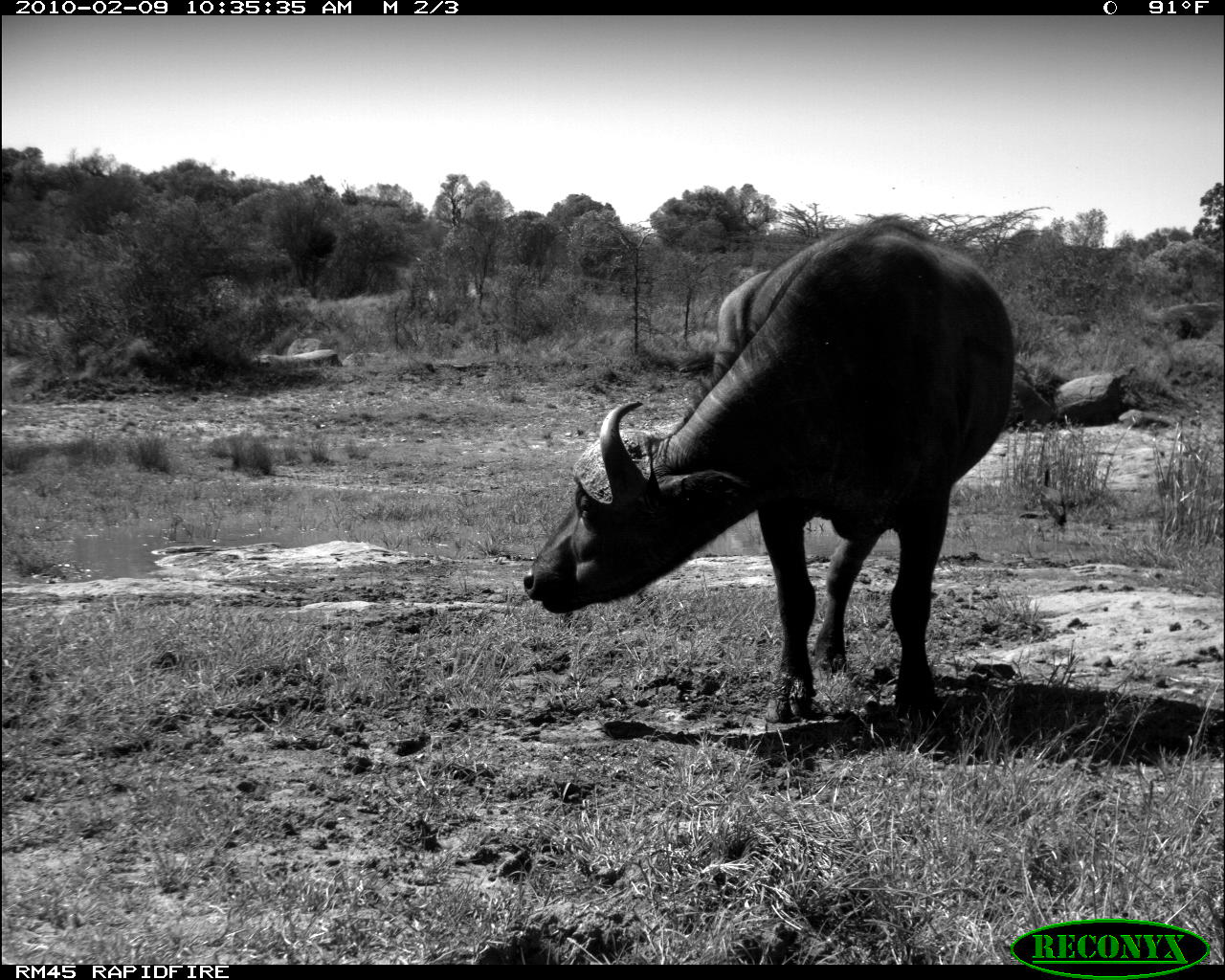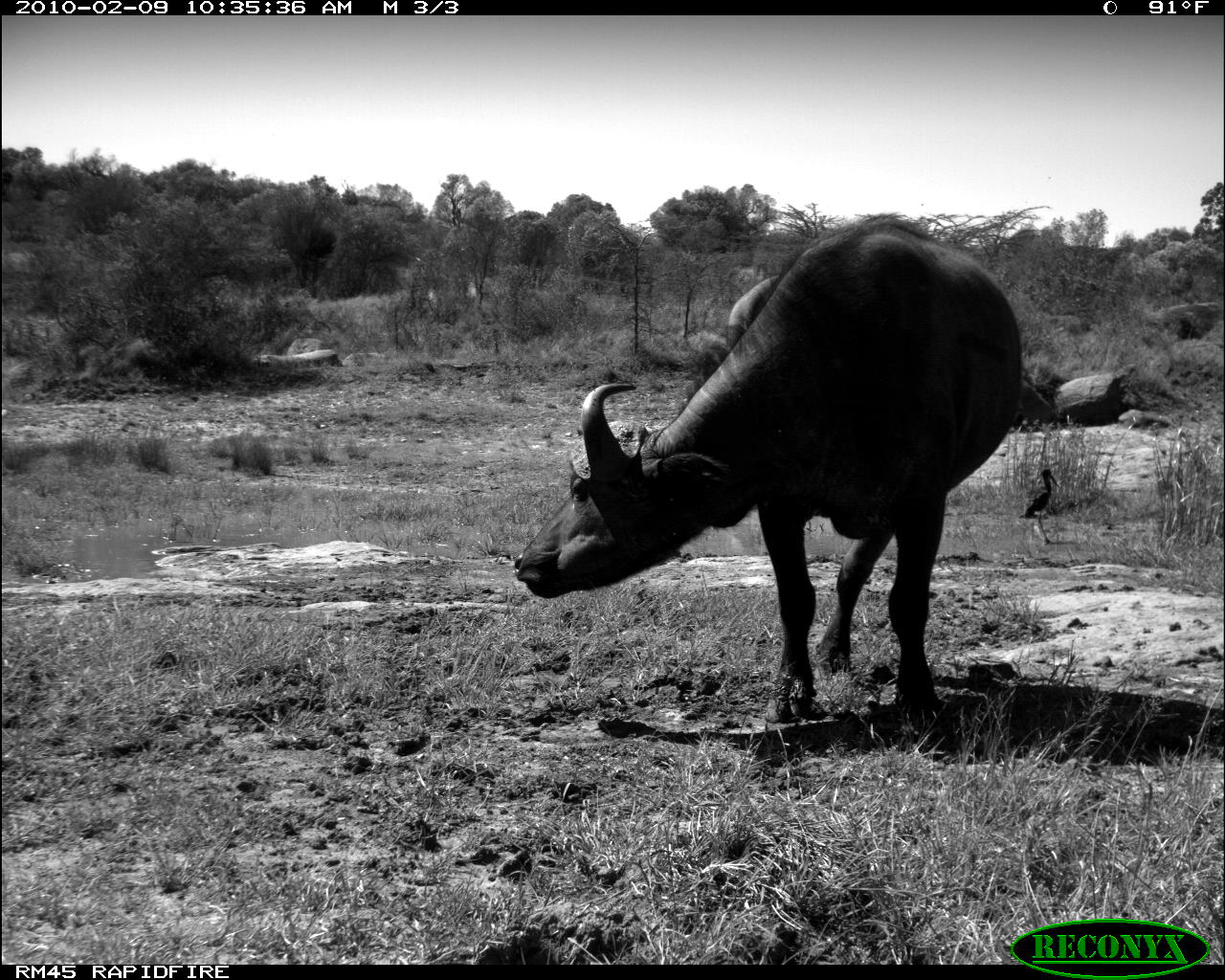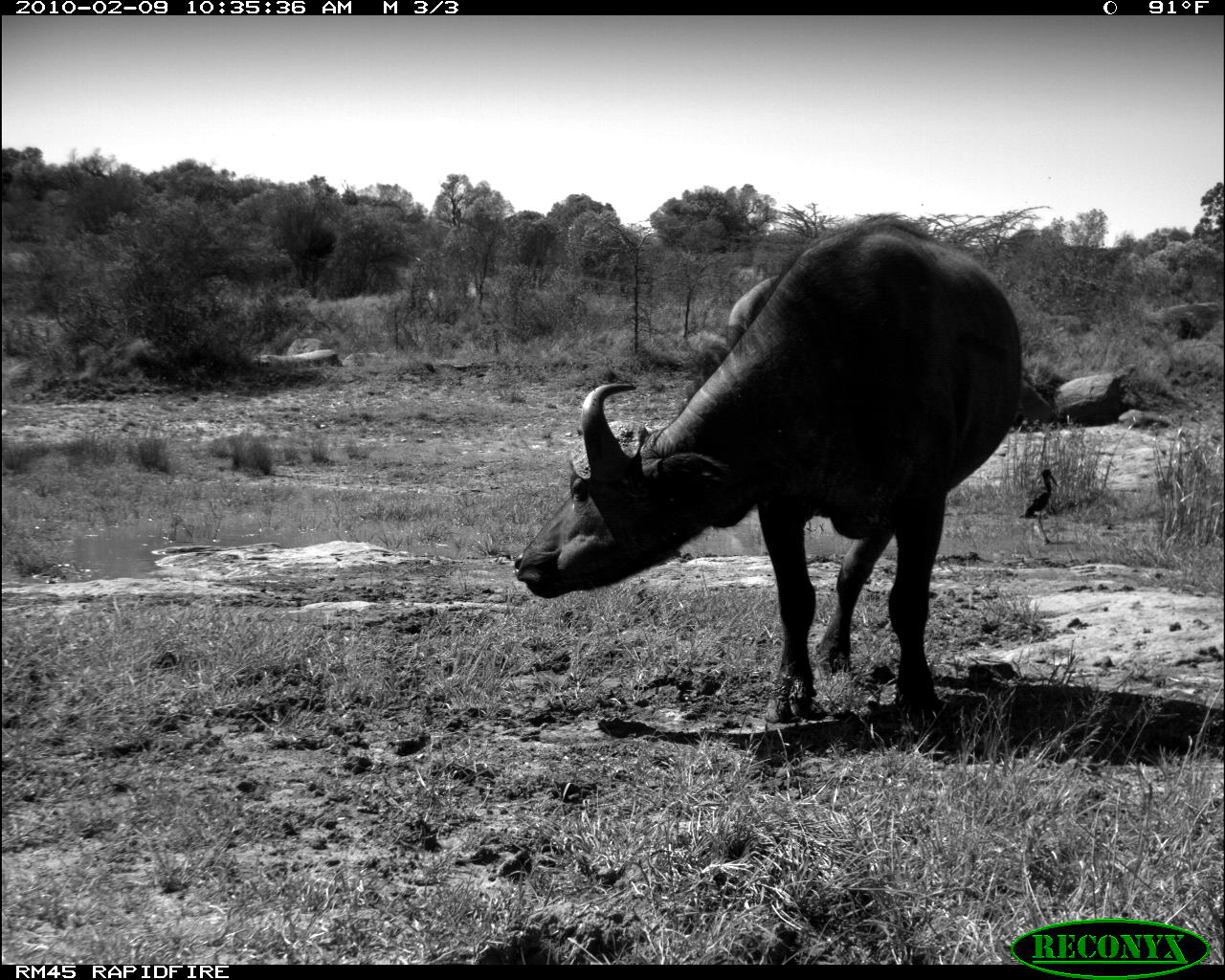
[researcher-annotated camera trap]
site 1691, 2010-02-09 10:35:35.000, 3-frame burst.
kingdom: Animalia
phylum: Chordata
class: Aves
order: Pelecaniformes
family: Threskiornithidae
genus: Bostrychia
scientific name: Bostrychia hagedash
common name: hadeda ibis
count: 1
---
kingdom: Animalia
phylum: Chordata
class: Mammalia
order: Artiodactyla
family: Bovidae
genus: Syncerus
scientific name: Syncerus caffer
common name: african buffalo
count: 1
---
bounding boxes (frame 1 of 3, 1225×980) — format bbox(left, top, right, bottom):
bostrychia hagedash: bbox(521, 213, 1015, 723); bbox(1037, 459, 1067, 541)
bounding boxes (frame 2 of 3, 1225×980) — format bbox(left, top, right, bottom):
syncerus caffer: bbox(512, 213, 1023, 723); bbox(1018, 468, 1059, 545)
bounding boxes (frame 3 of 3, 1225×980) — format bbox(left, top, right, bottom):
bostrychia hagedash: bbox(513, 217, 1023, 723); bbox(1018, 468, 1059, 545)